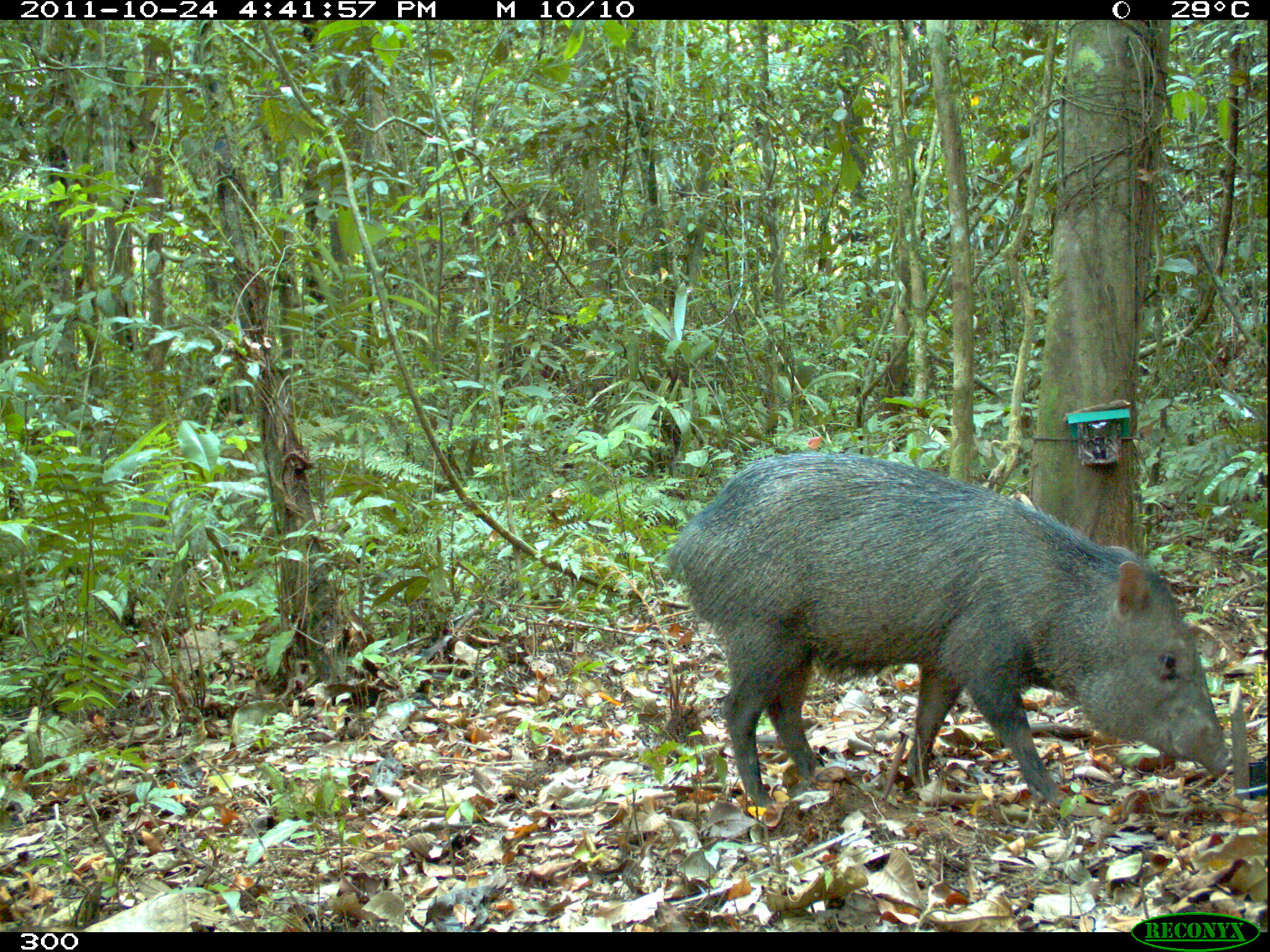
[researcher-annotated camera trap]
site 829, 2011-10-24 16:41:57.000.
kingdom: Animalia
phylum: Chordata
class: Mammalia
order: Artiodactyla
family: Tayassuidae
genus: Pecari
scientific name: Pecari tajacu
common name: collared peccary